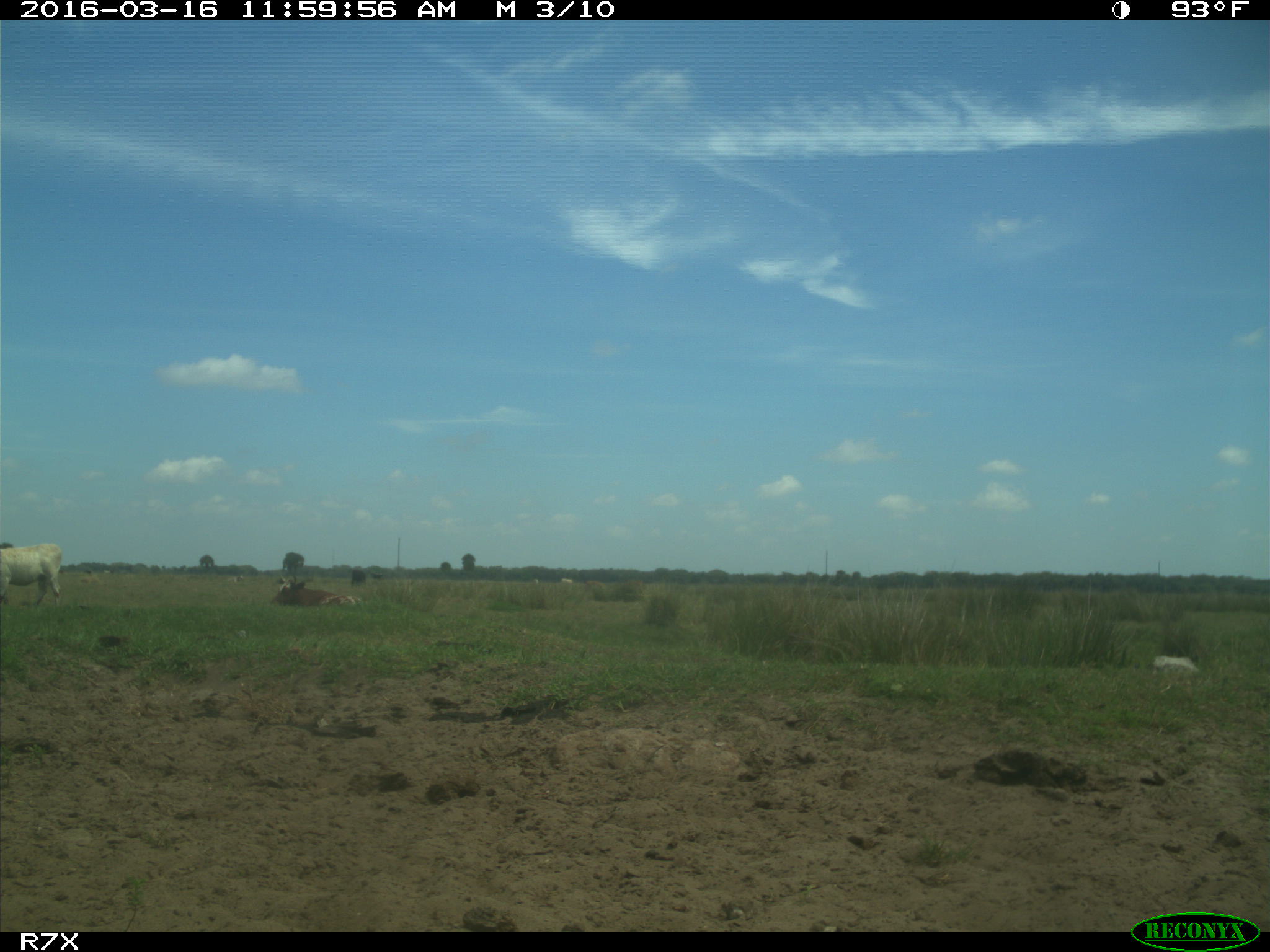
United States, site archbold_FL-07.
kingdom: Animalia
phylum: Chordata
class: Mammalia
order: Artiodactyla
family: Bovidae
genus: Bos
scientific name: Bos taurus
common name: domestic cow